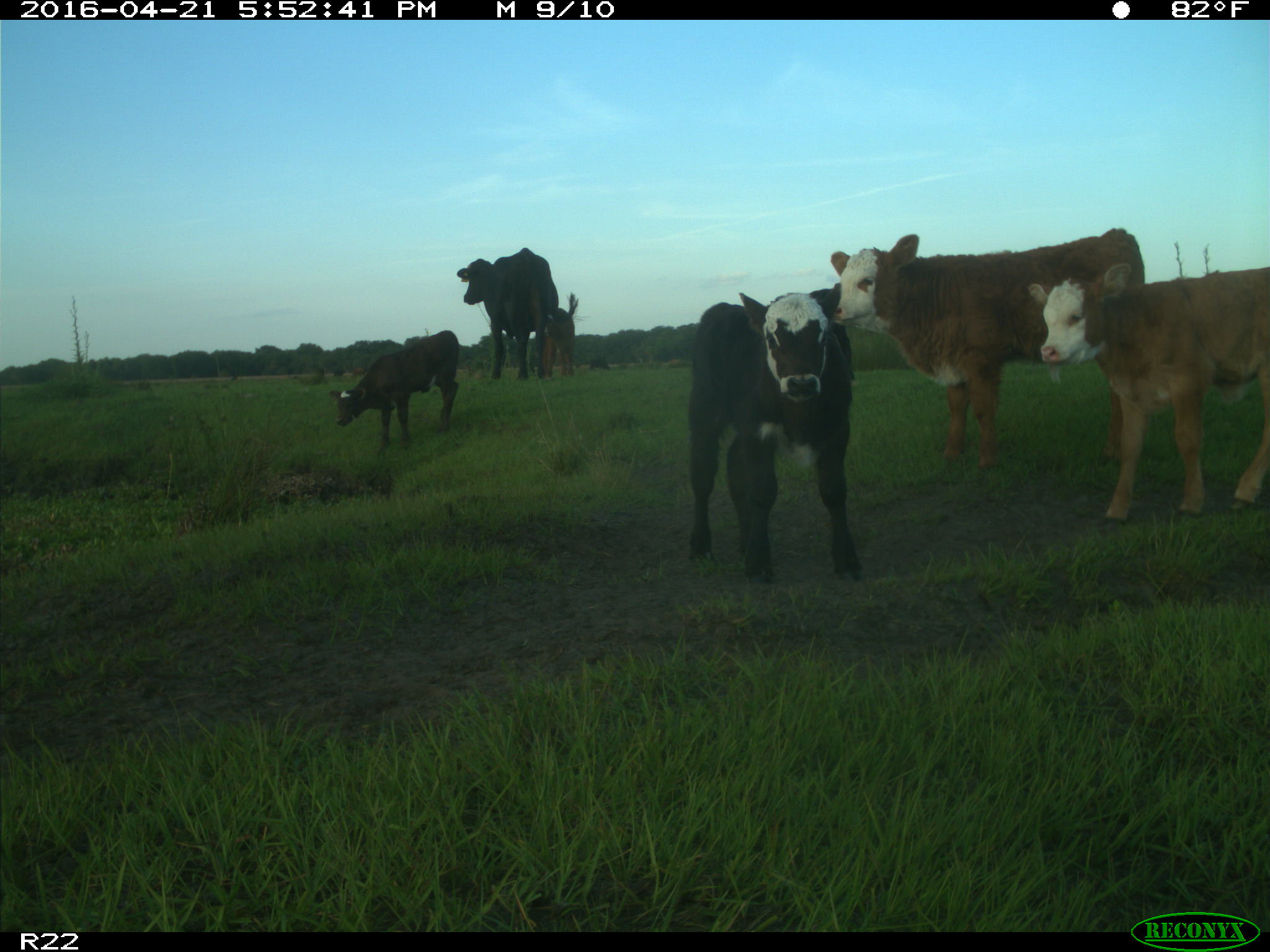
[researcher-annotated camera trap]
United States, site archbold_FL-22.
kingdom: Animalia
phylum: Chordata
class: Mammalia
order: Artiodactyla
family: Bovidae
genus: Bos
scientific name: Bos taurus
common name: domestic cow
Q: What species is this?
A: Bos taurus (domestic cow).